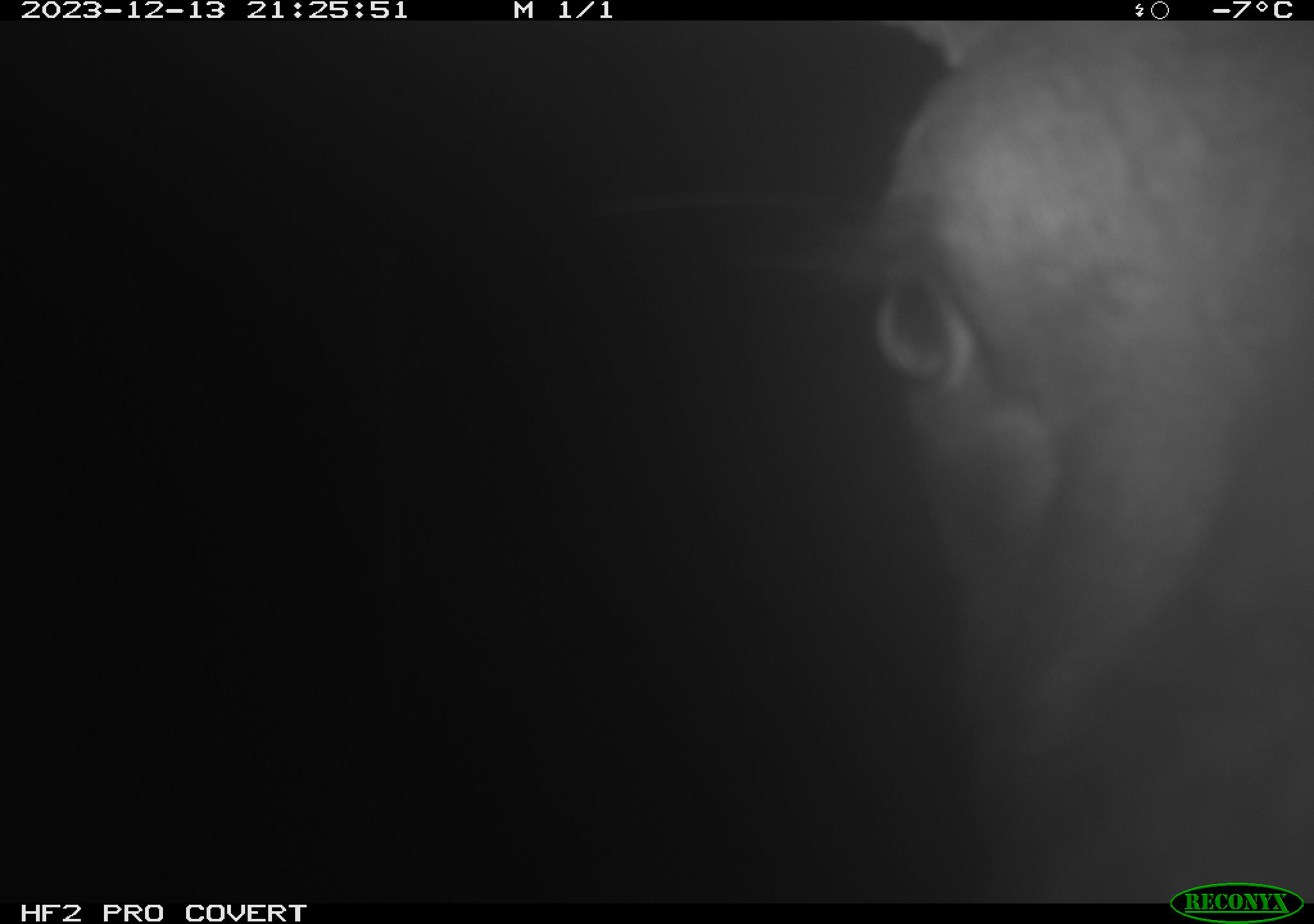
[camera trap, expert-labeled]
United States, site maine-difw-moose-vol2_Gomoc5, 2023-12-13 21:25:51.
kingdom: Animalia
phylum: Chordata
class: Mammalia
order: Artiodactyla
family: Cervidae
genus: Alces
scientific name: Alces alces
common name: moose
Moose (Alces alces).